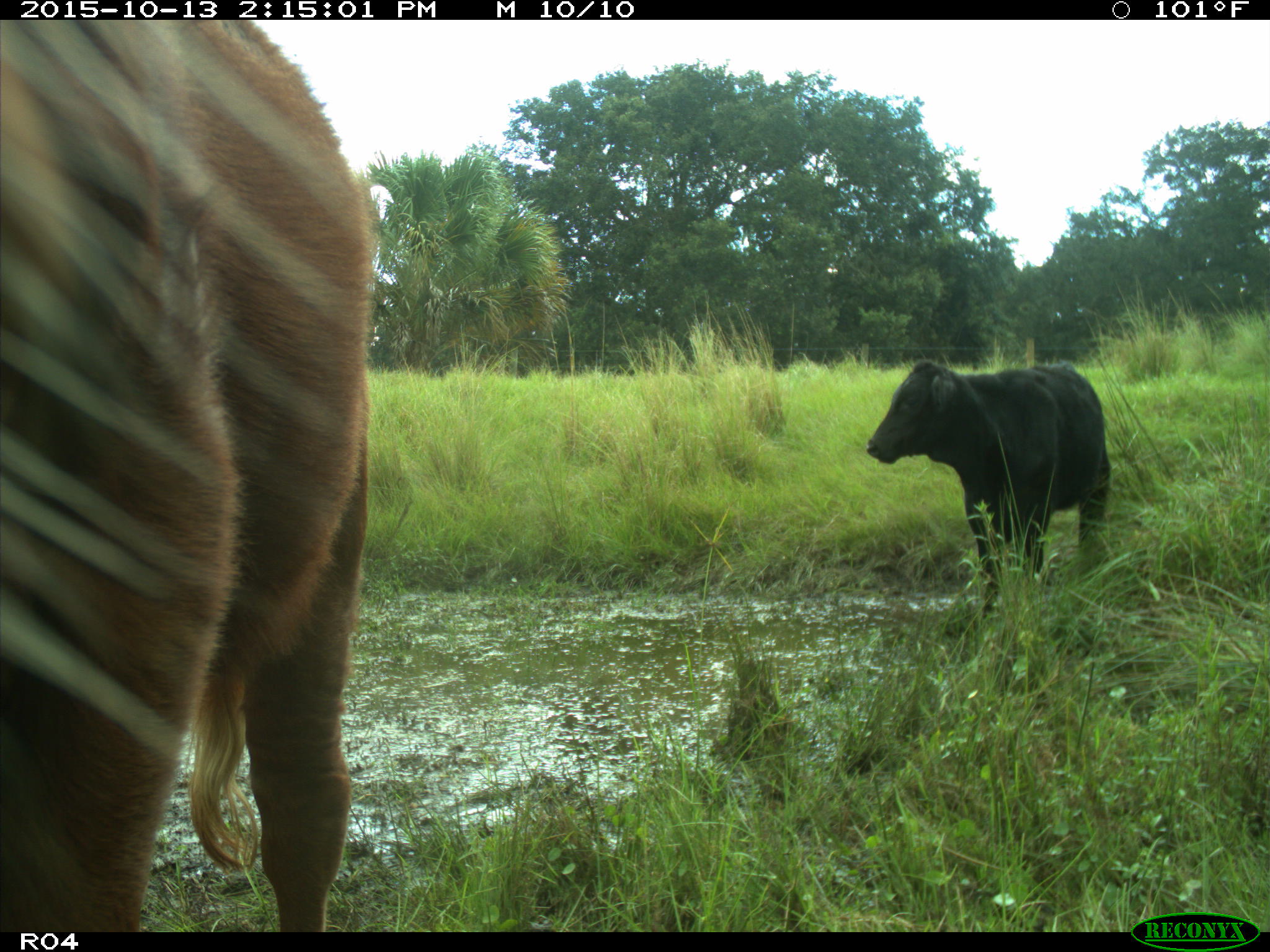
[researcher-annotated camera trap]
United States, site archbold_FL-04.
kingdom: Animalia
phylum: Chordata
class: Mammalia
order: Artiodactyla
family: Bovidae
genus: Bos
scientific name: Bos taurus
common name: domestic cow